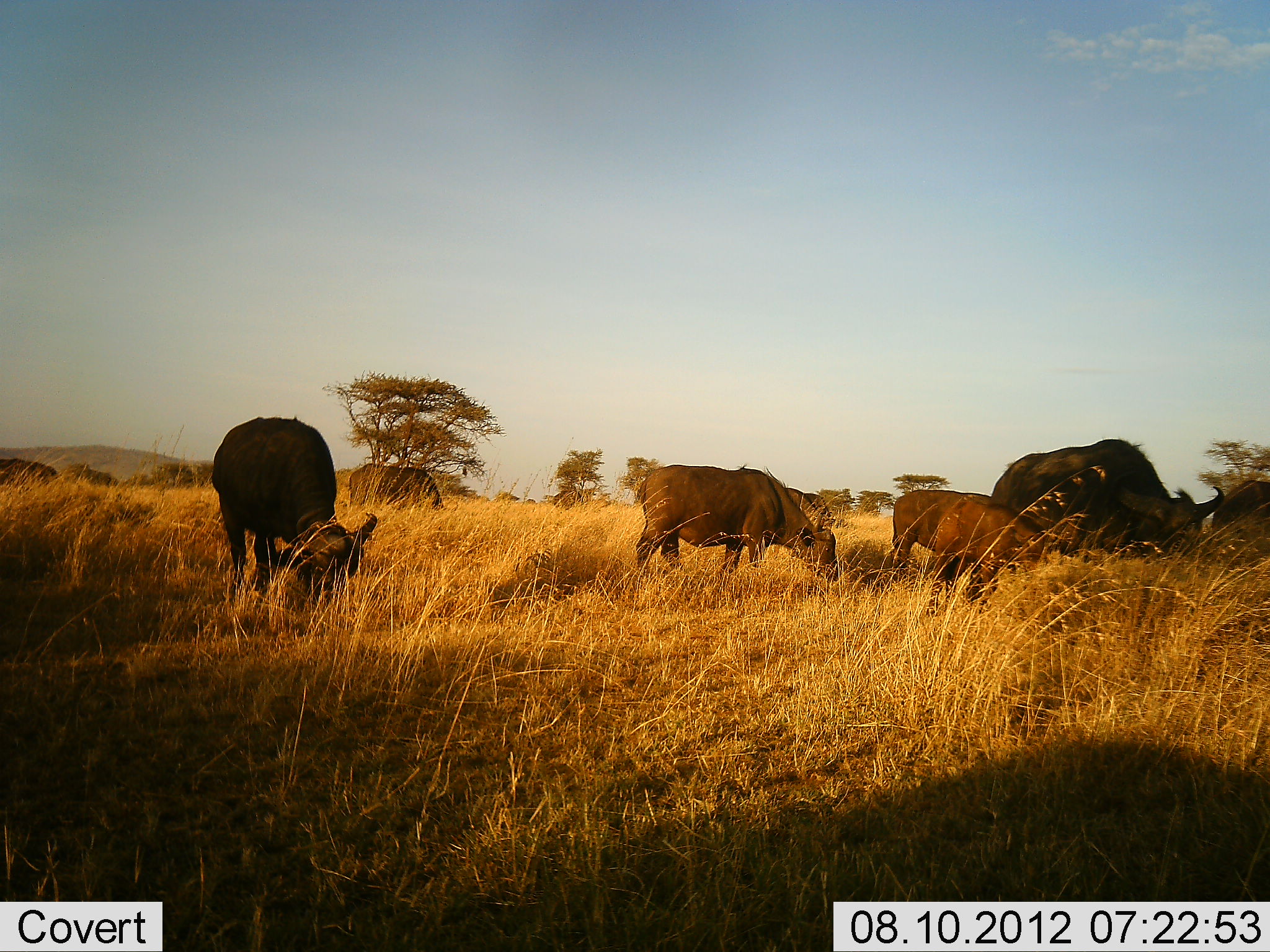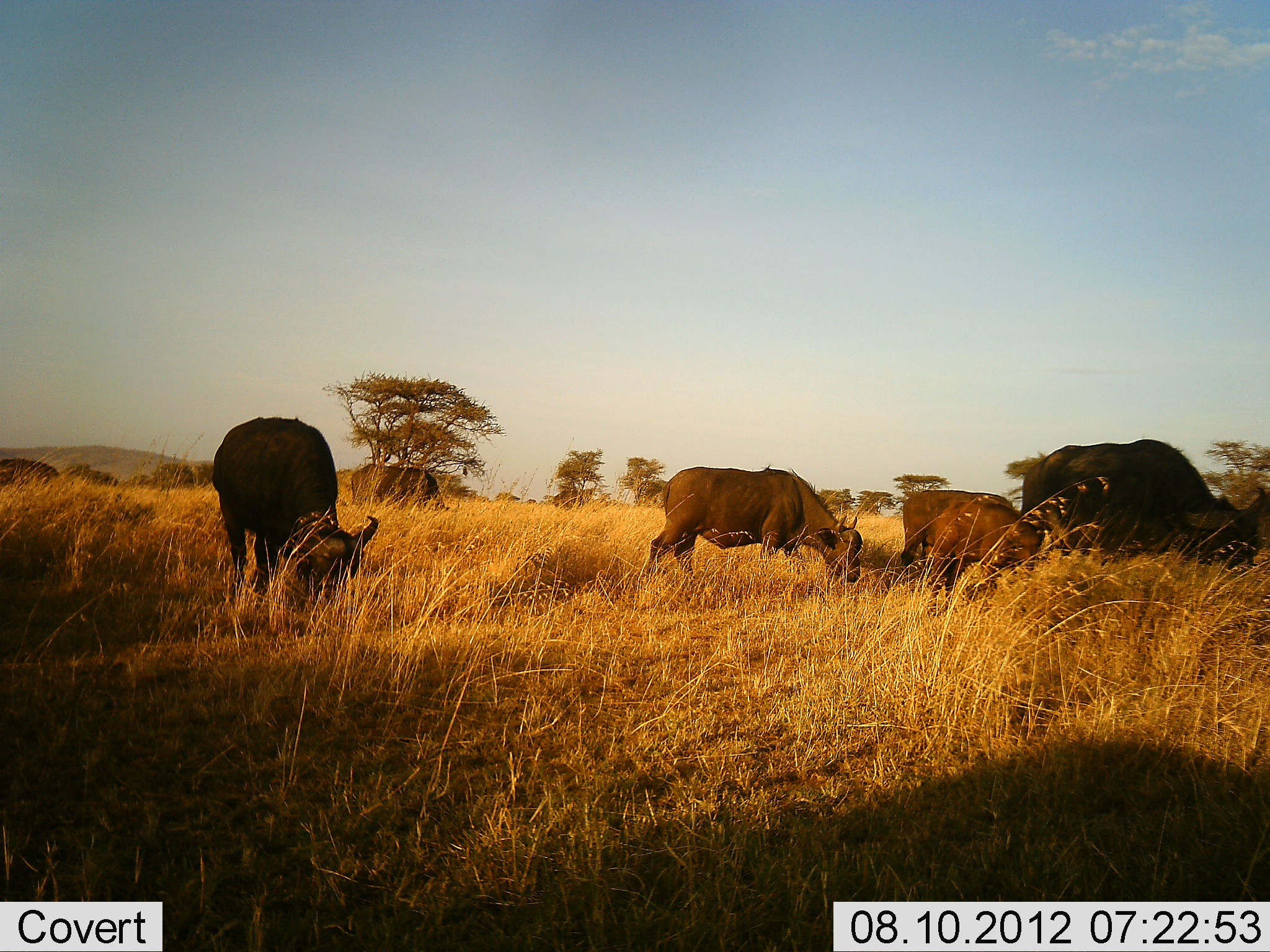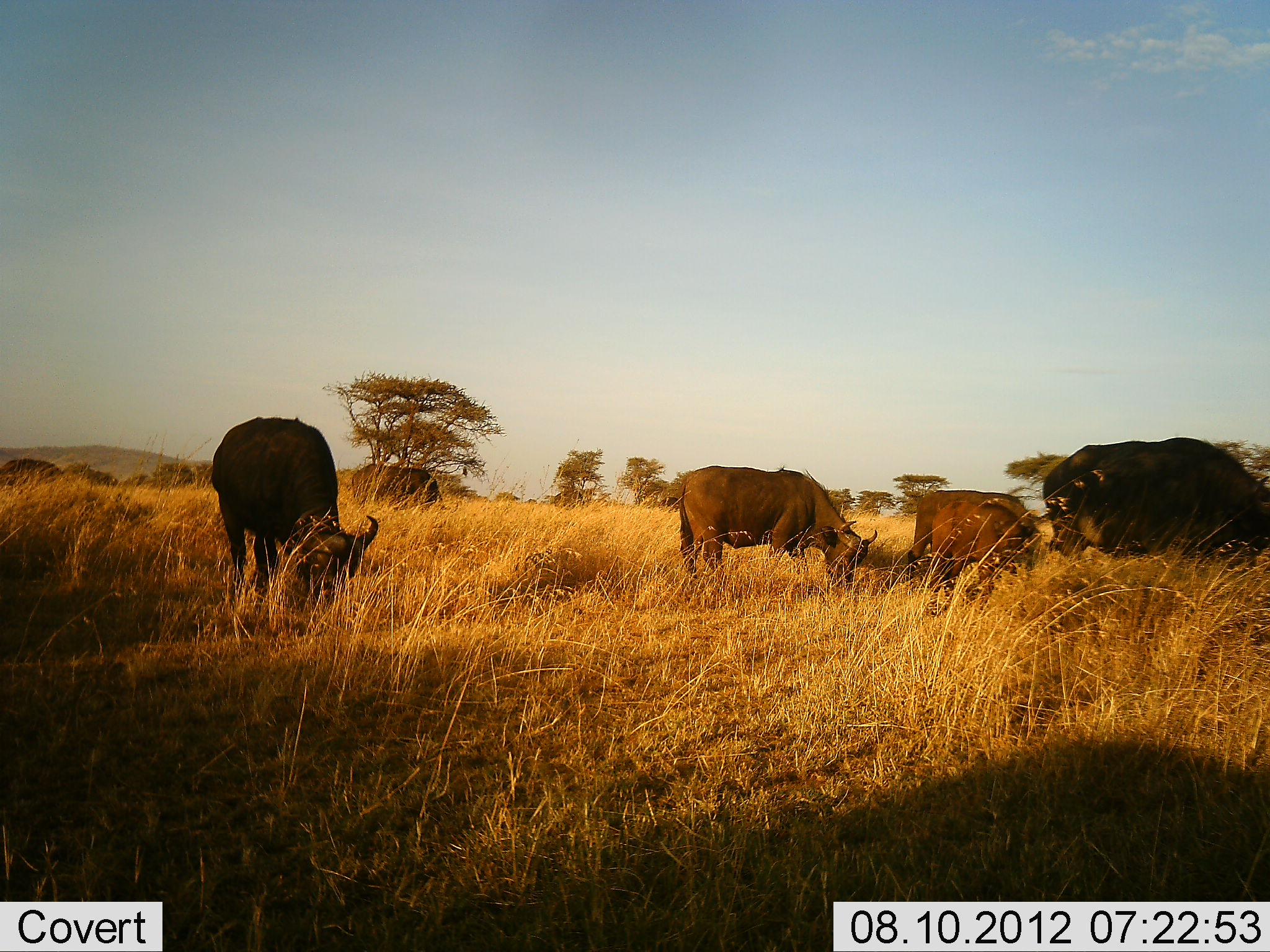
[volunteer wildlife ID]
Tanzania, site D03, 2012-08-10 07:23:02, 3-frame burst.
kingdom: Animalia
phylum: Chordata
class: Mammalia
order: Artiodactyla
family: Bovidae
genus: Syncerus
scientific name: Syncerus caffer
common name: cape buffalo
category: buffalo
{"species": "buffalo (cape buffalo) (Syncerus caffer)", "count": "6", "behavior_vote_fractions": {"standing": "20%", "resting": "0%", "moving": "30%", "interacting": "0%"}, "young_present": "60%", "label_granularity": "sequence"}